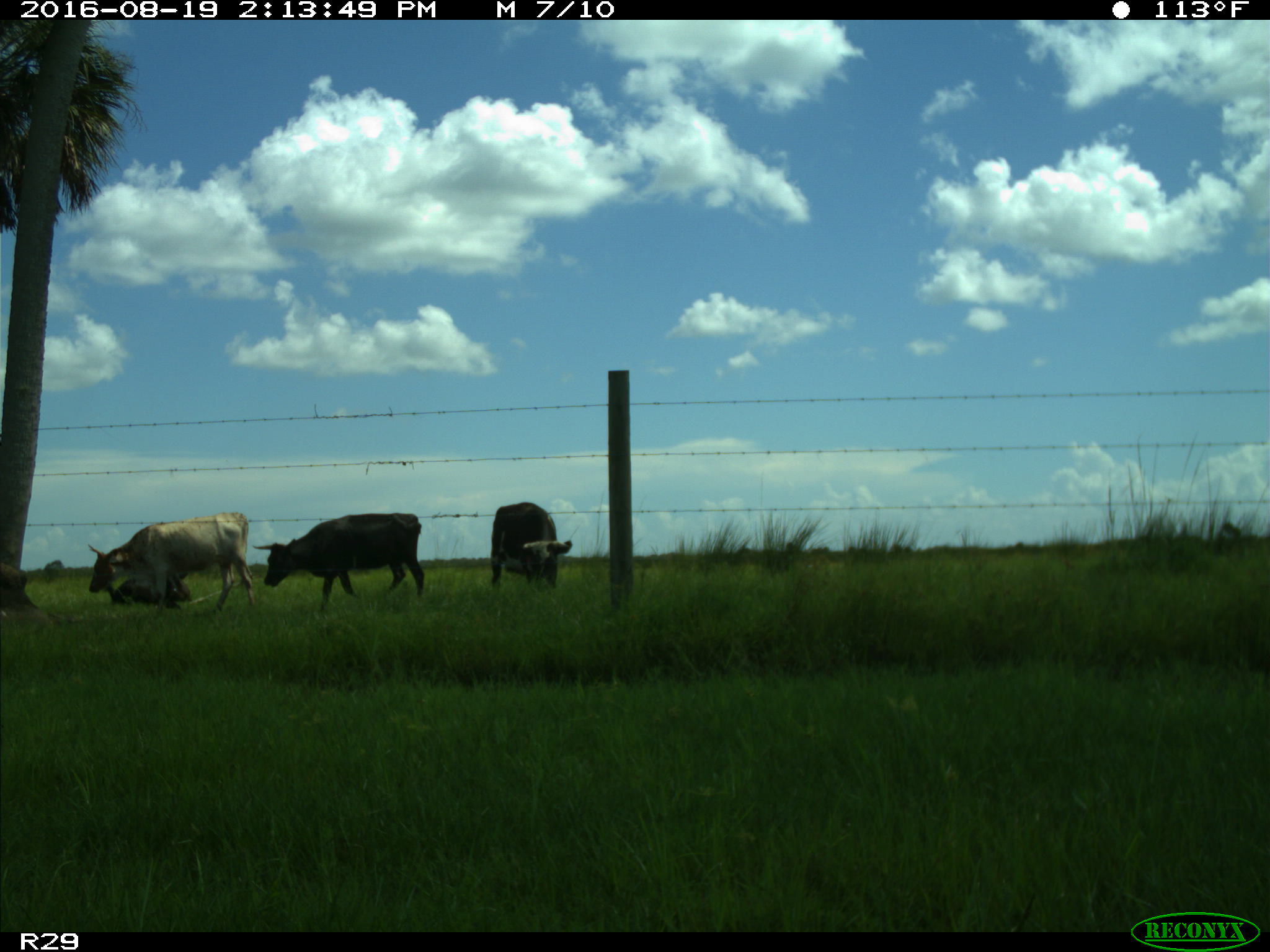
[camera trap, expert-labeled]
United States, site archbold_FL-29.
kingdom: Animalia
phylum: Chordata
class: Mammalia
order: Artiodactyla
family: Bovidae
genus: Bos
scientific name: Bos taurus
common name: domestic cow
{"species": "Bos taurus (domestic cow)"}